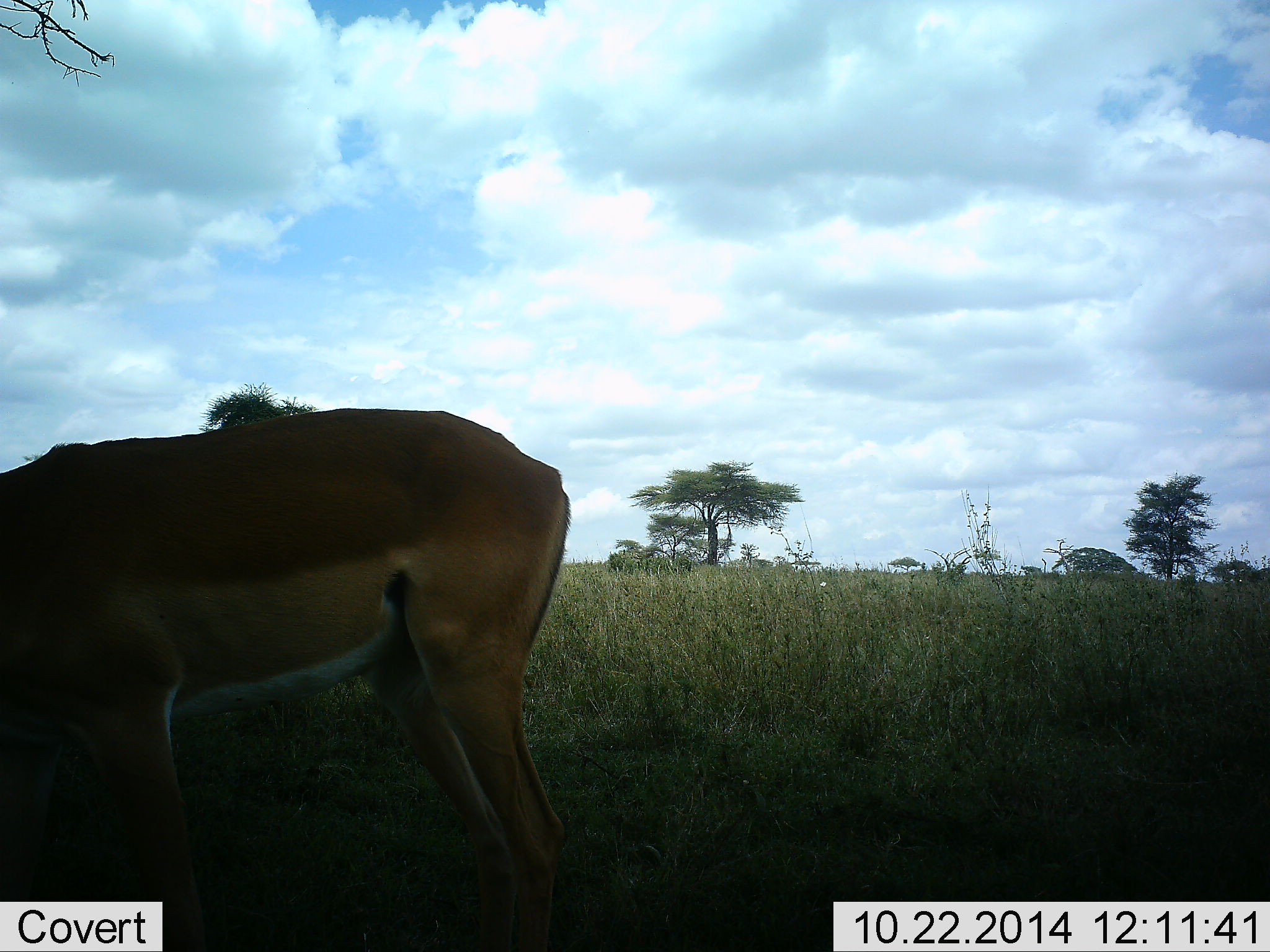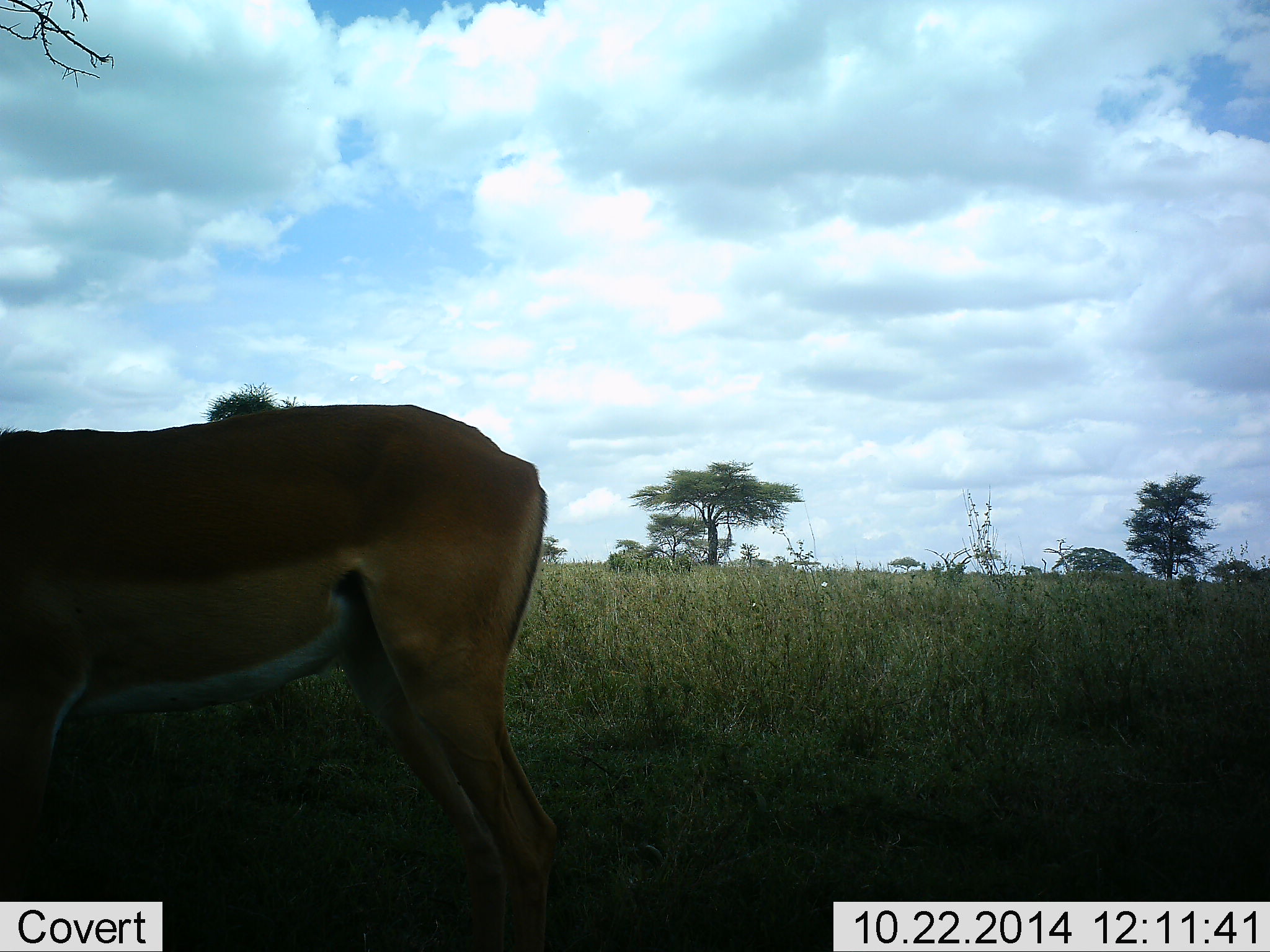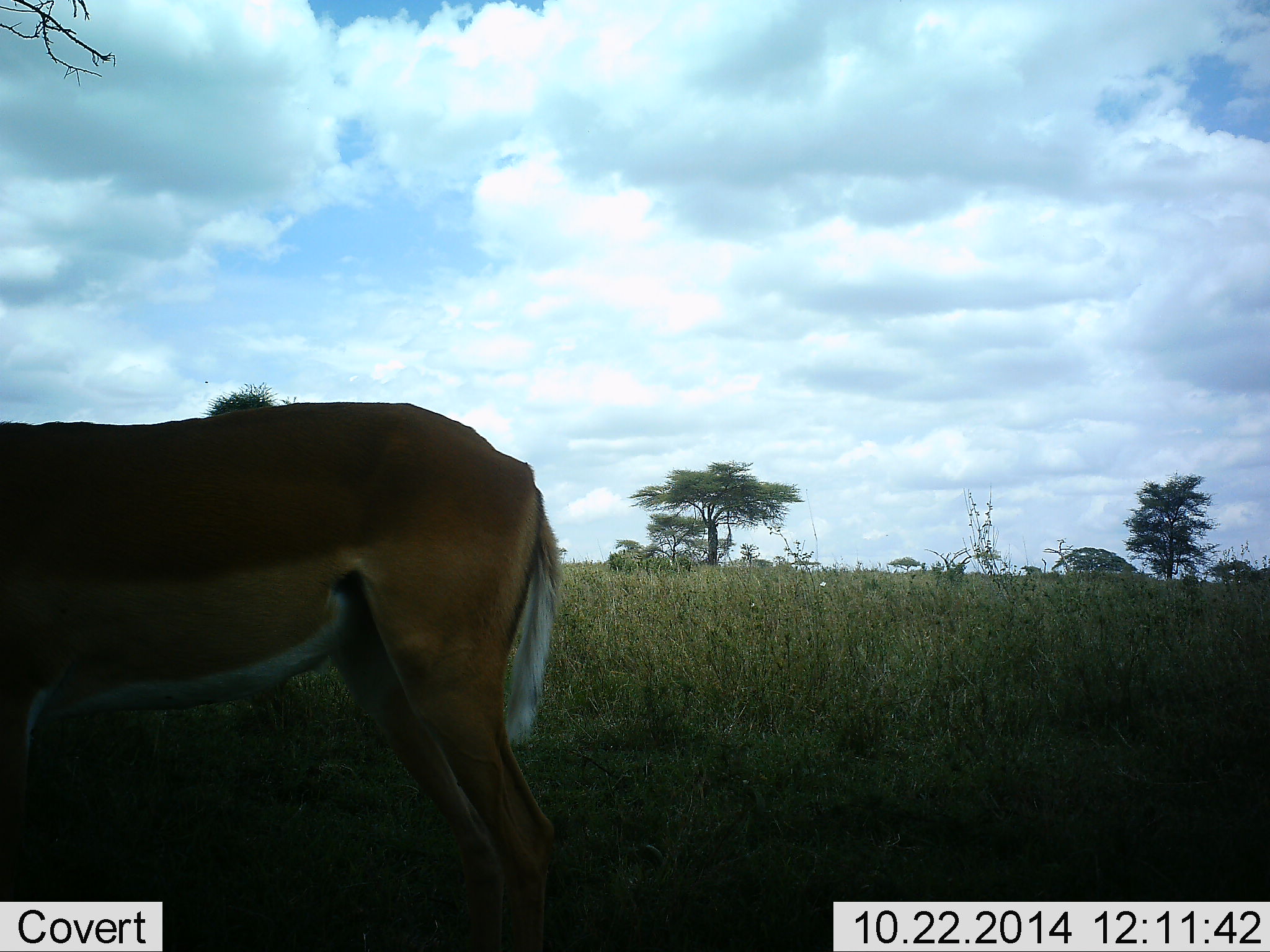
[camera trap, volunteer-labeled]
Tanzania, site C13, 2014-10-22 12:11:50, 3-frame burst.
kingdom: Animalia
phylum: Chordata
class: Mammalia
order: Artiodactyla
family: Bovidae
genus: Aepyceros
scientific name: Aepyceros melampus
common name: impala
Impala (Aepyceros melampus), count 1. Behavior (volunteer vote fractions): standing 70%, resting 0%, moving 0%, interacting 0%. Young present (vote fraction): 0%. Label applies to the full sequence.